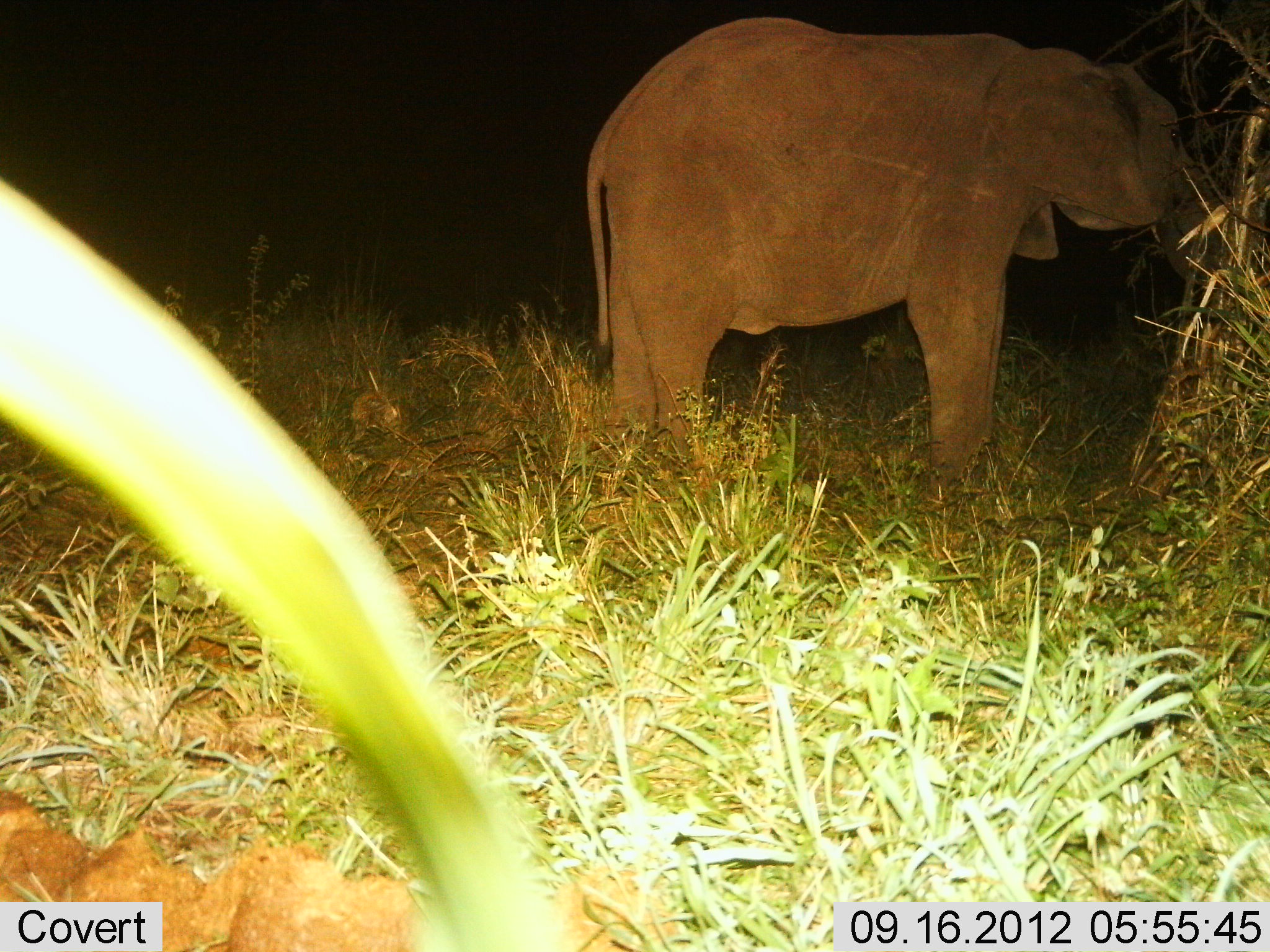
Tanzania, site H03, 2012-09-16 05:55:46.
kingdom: Animalia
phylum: Chordata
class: Mammalia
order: Proboscidea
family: Elephantidae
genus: Loxodonta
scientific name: Loxodonta africana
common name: african bush elephant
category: elephant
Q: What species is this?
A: Elephant (african bush elephant) (Loxodonta africana).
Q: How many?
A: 1.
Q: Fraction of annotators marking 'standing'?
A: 50%.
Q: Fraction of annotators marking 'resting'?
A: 0%.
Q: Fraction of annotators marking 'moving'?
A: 20%.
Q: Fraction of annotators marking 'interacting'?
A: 0%.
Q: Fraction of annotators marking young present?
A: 0%.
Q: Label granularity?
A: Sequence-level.